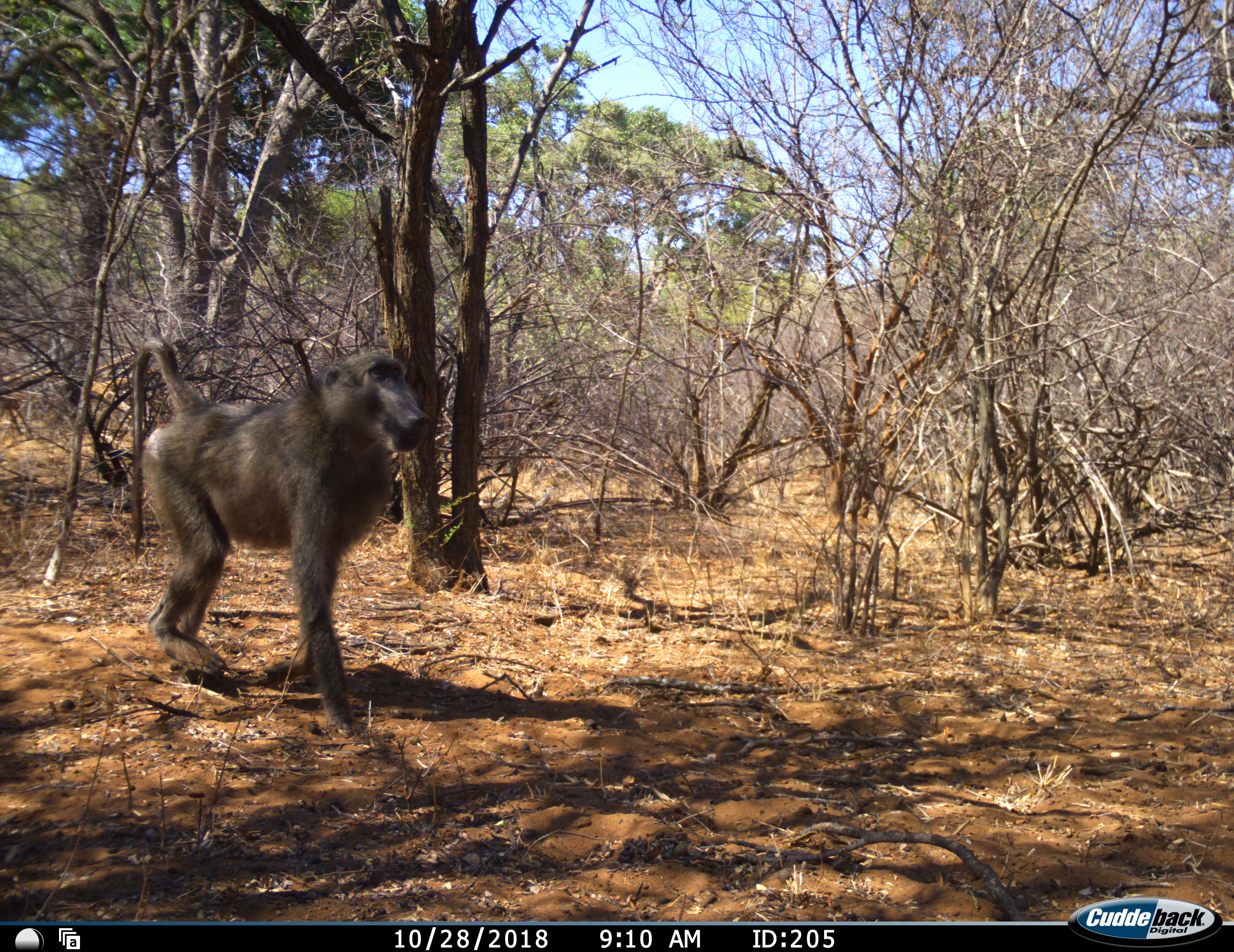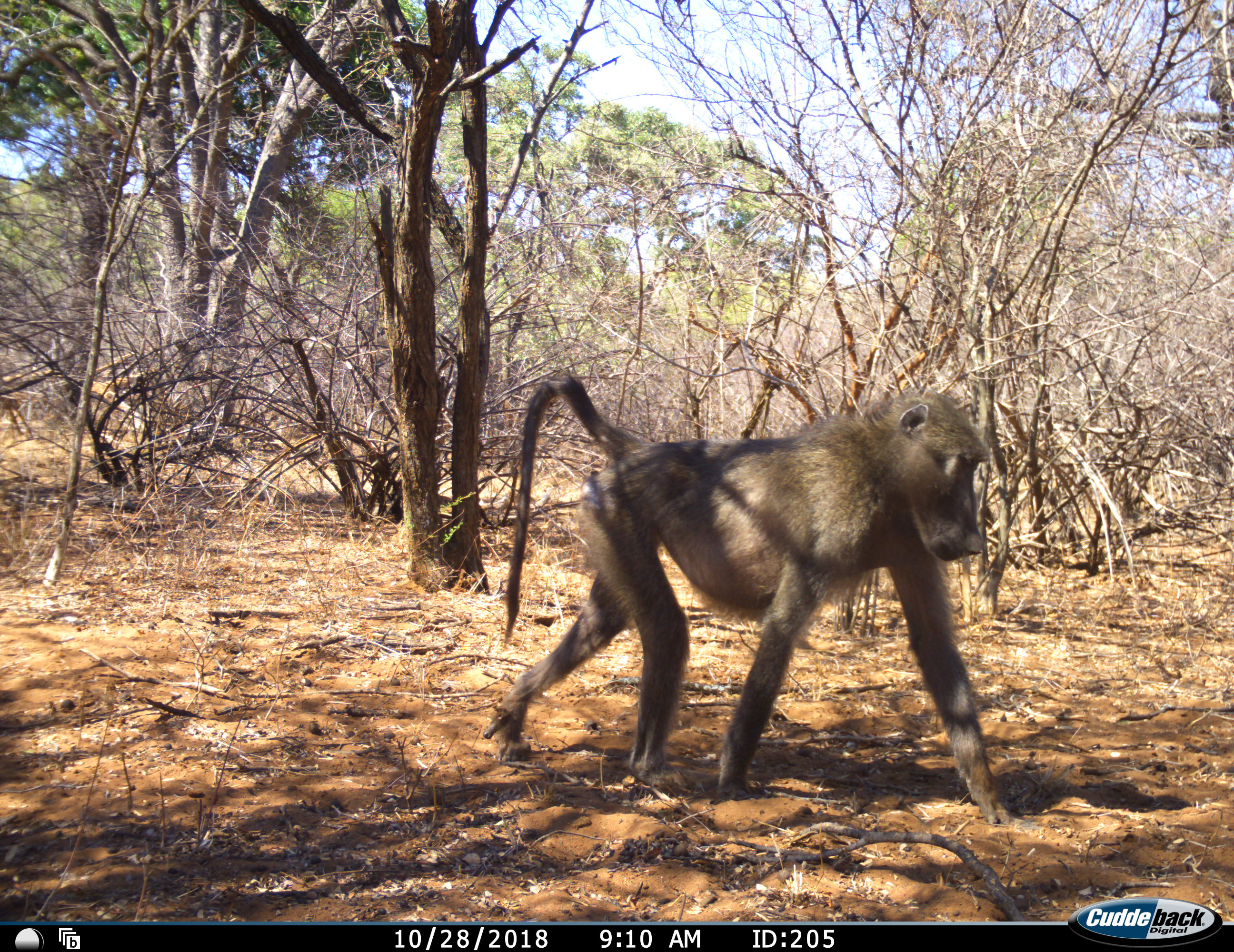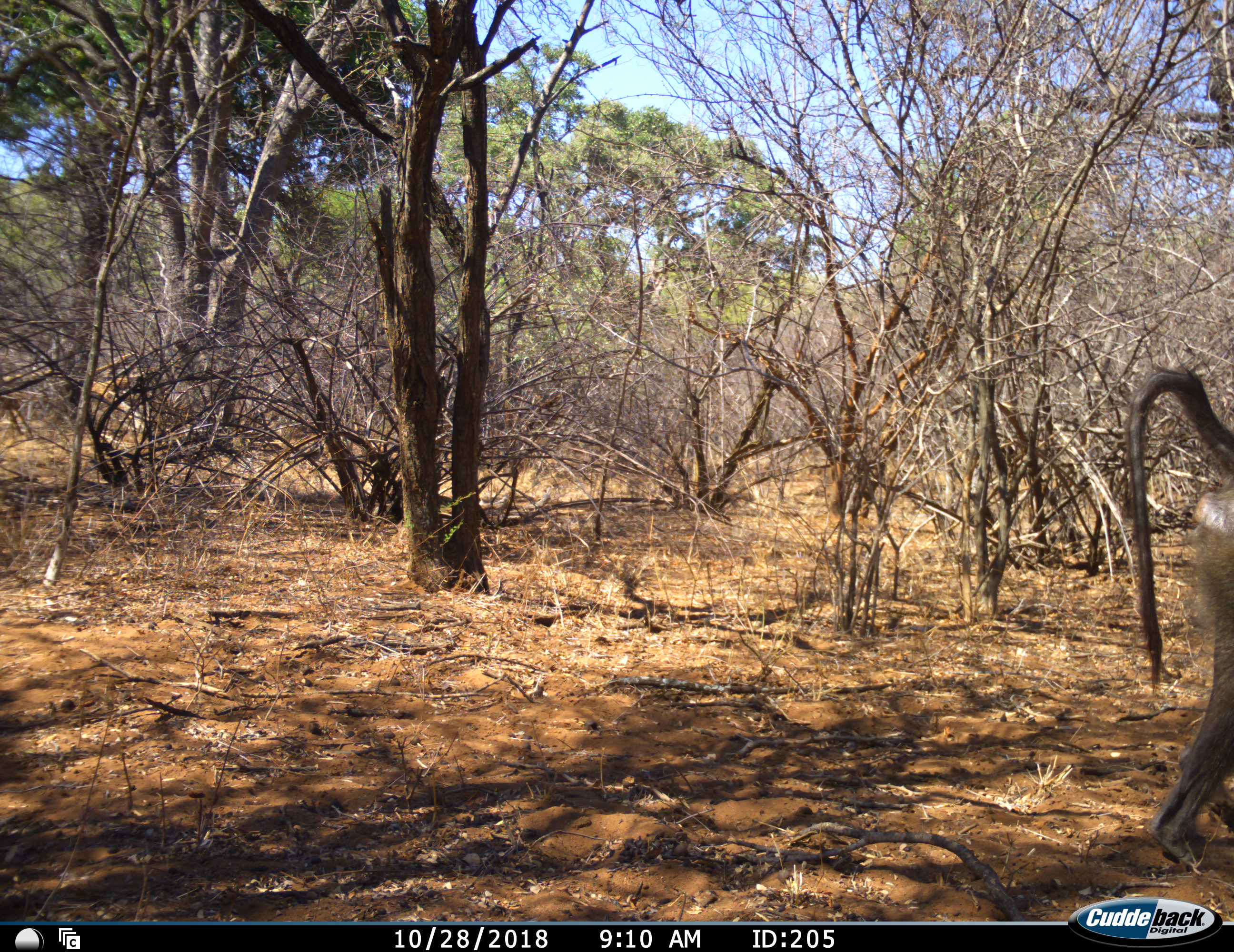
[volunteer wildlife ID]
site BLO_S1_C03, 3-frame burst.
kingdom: Animalia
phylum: Chordata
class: Mammalia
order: Primates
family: Cercopithecidae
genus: Papio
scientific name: Papio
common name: baboon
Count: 1.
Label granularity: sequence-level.